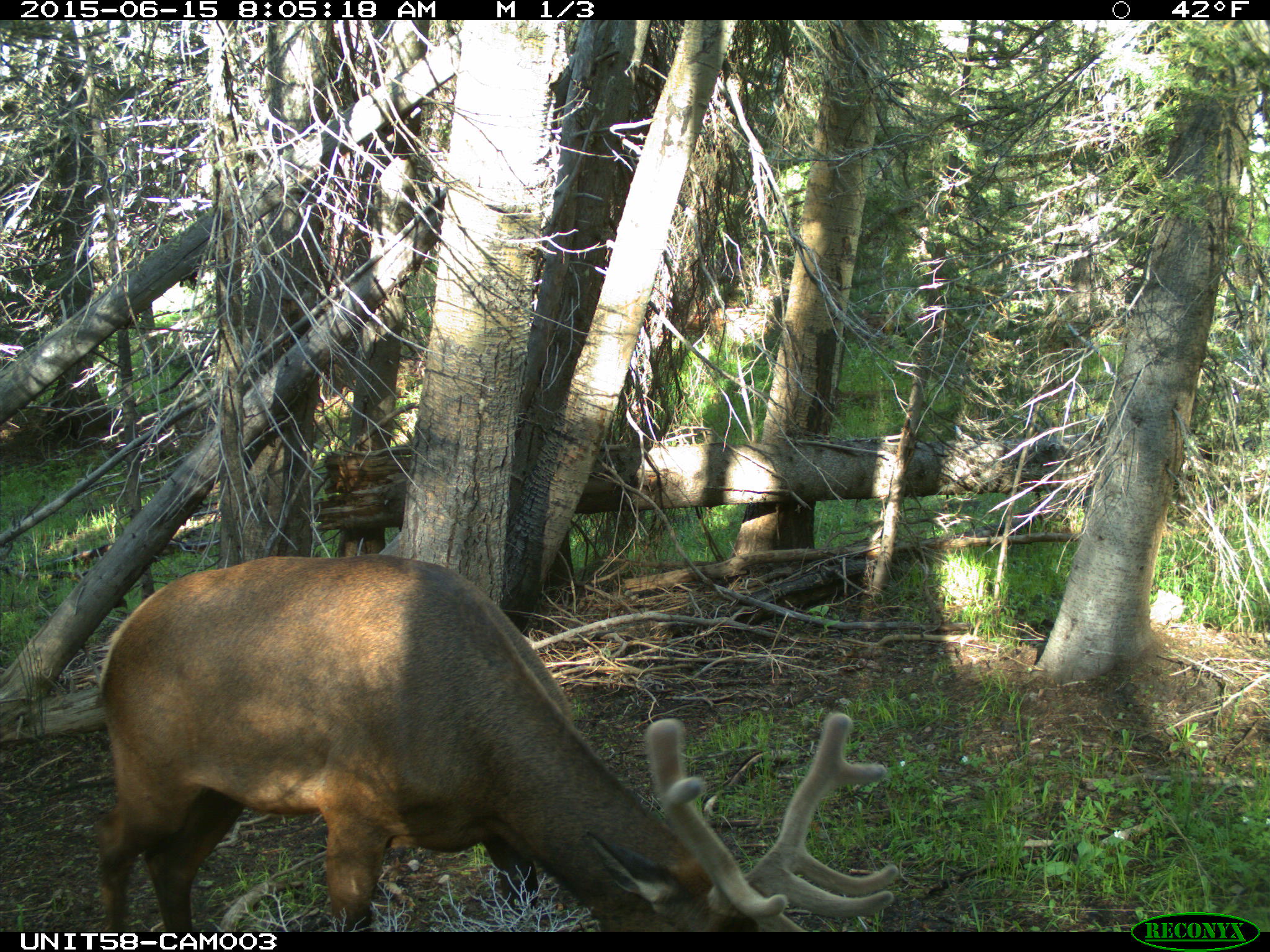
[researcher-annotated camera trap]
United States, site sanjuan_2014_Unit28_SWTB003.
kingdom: Animalia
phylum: Chordata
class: Mammalia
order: Artiodactyla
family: Cervidae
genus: Cervus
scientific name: Cervus elaphus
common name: red deer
Cervus elaphus (red deer).